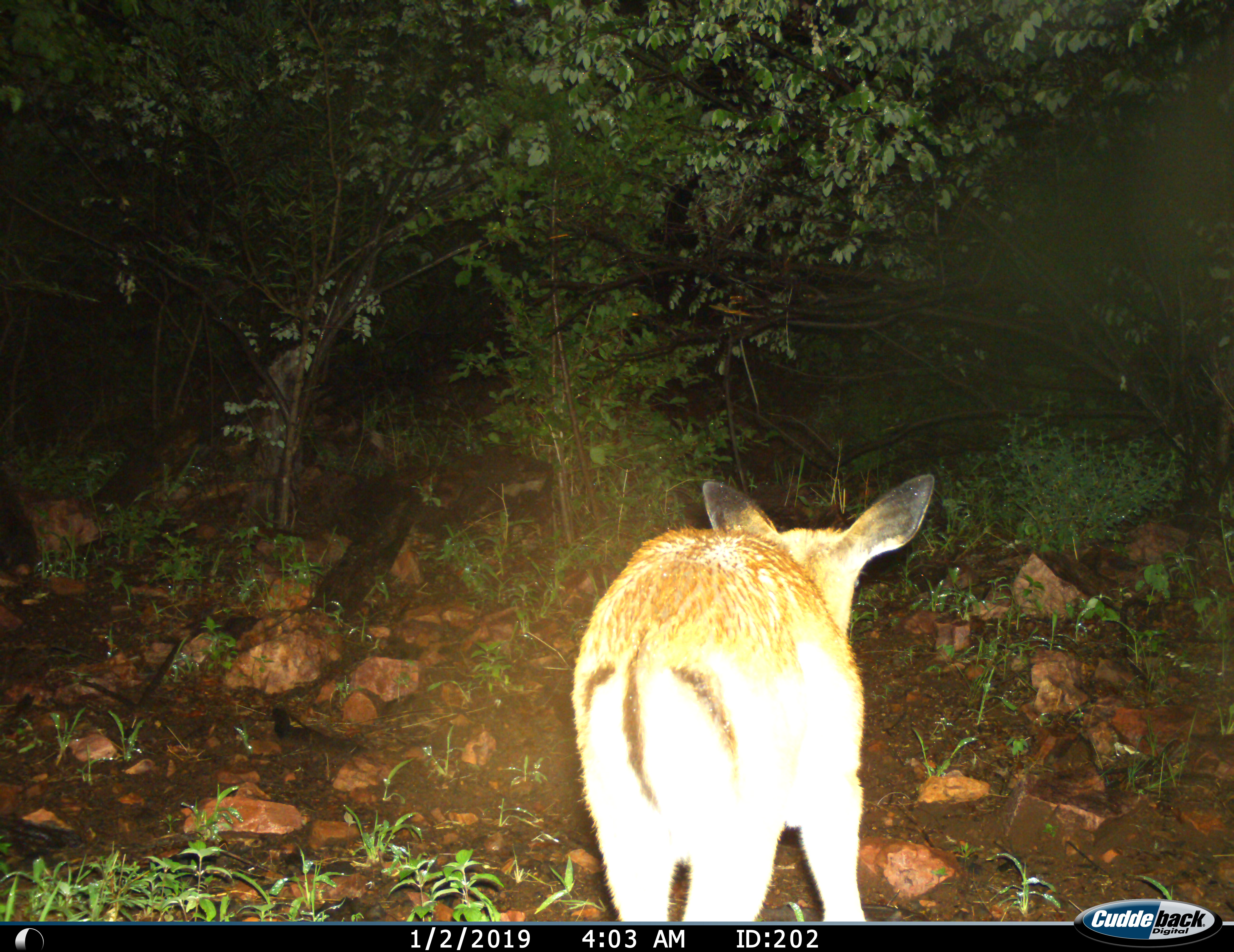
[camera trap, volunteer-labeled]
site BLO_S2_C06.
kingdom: Animalia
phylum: Chordata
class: Mammalia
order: Artiodactyla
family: Bovidae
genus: Aepyceros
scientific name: Aepyceros melampus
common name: impala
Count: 1.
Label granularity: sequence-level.